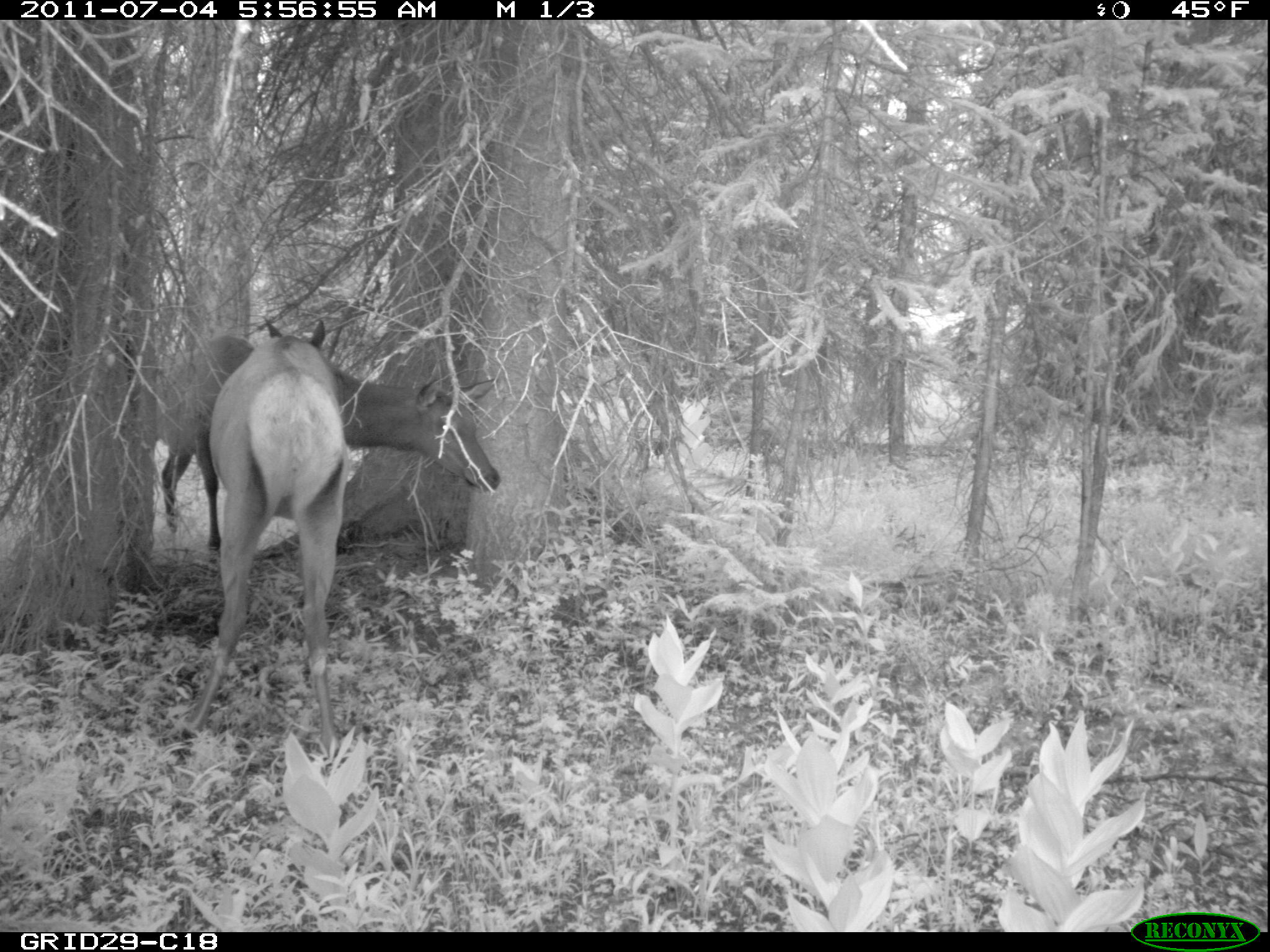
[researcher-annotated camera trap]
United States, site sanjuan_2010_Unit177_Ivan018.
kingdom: Animalia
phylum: Chordata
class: Mammalia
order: Artiodactyla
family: Cervidae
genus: Cervus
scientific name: Cervus elaphus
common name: red deer